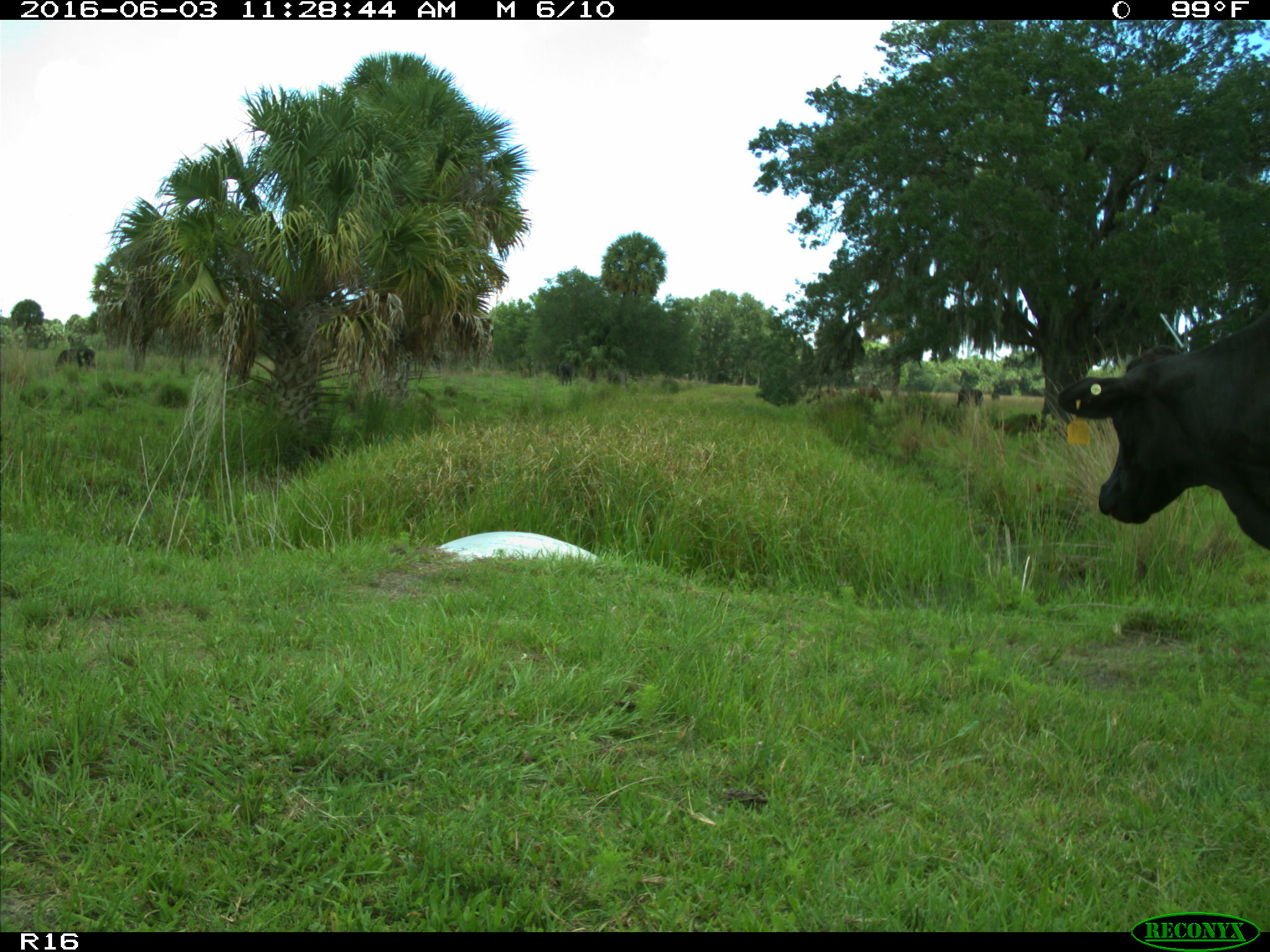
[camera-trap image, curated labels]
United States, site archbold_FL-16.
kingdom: Animalia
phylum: Chordata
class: Mammalia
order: Artiodactyla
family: Bovidae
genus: Bos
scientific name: Bos taurus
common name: domestic cow